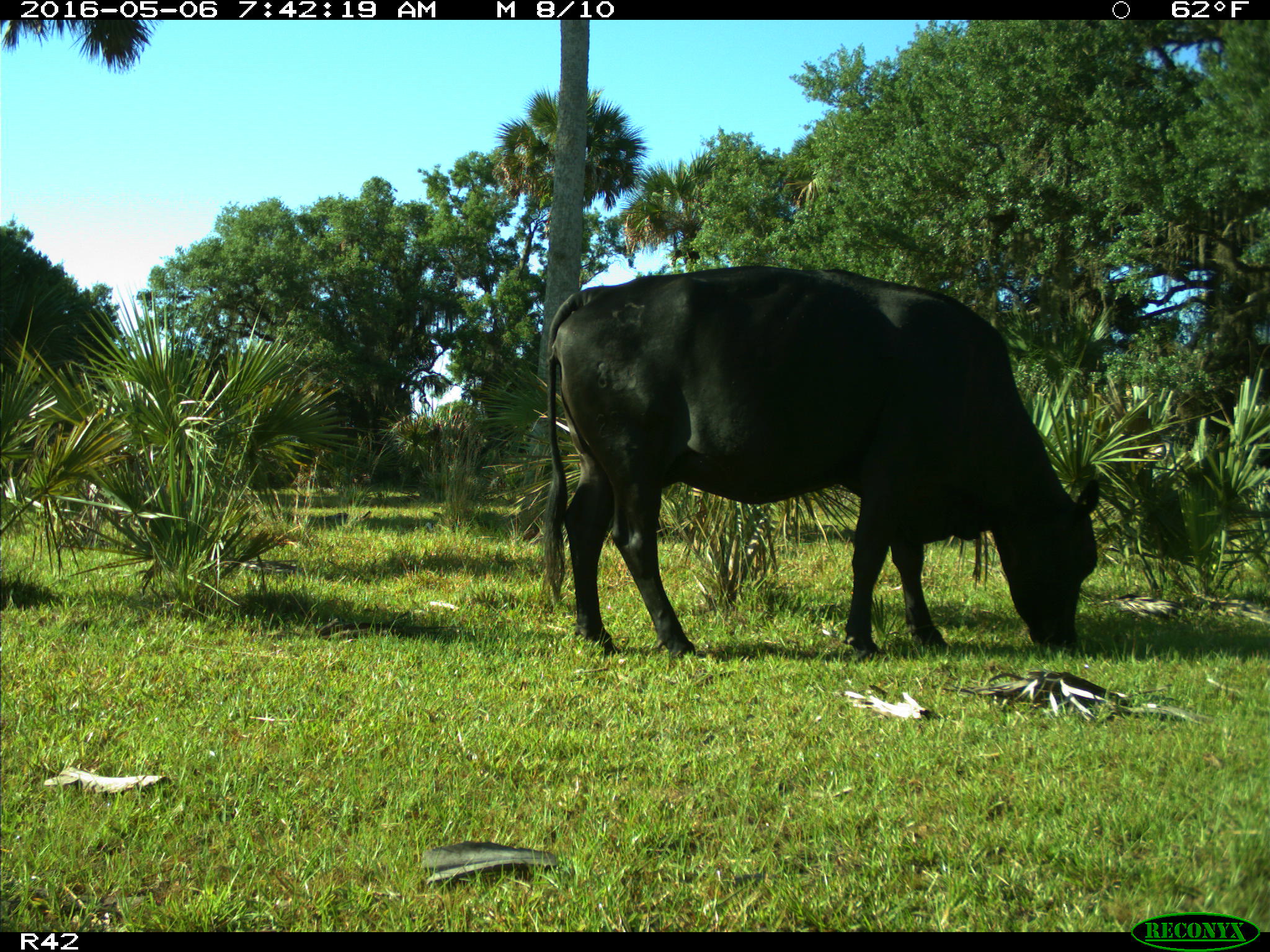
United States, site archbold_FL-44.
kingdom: Animalia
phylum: Chordata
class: Mammalia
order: Artiodactyla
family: Bovidae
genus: Bos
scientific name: Bos taurus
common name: domestic cow